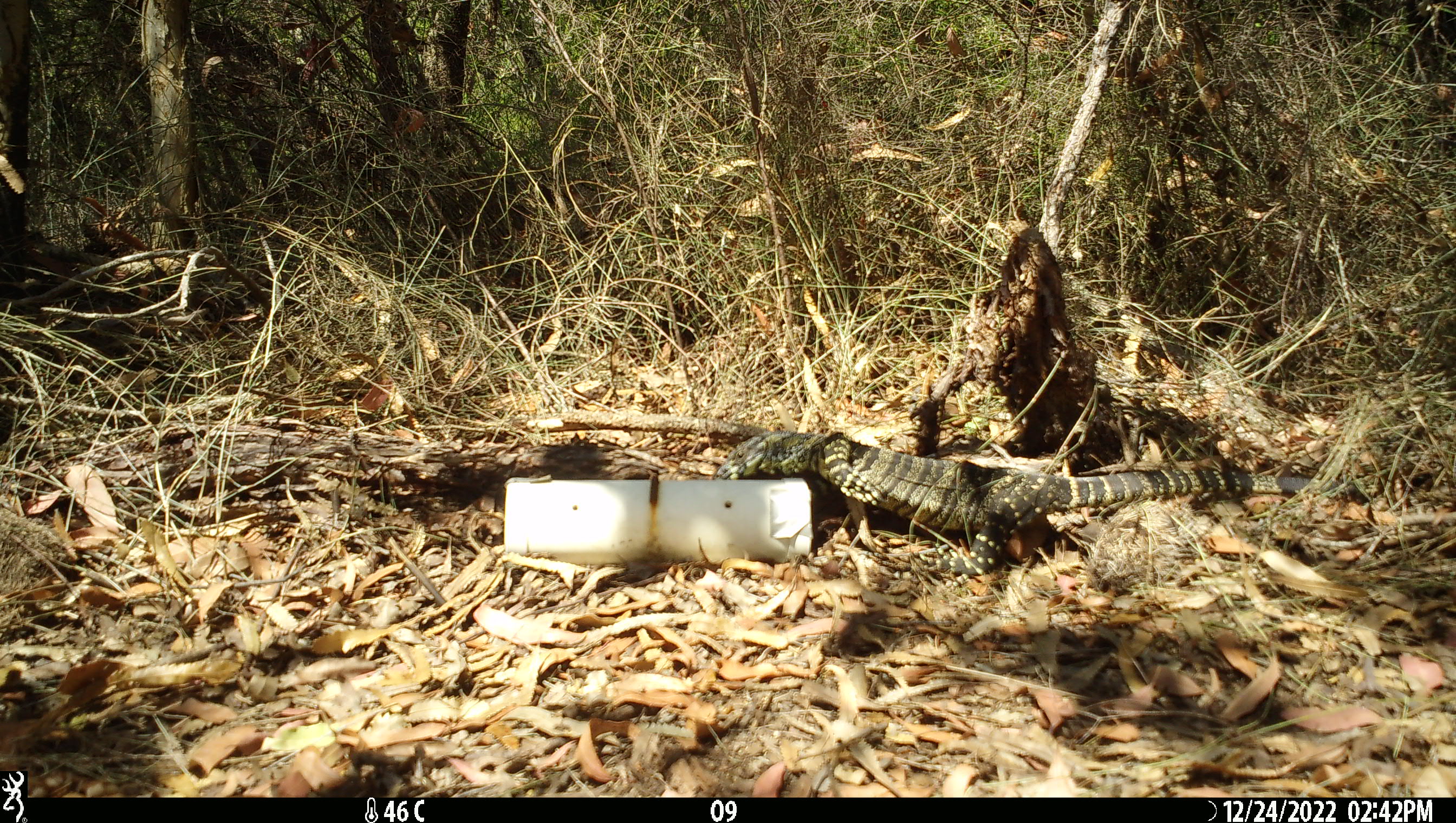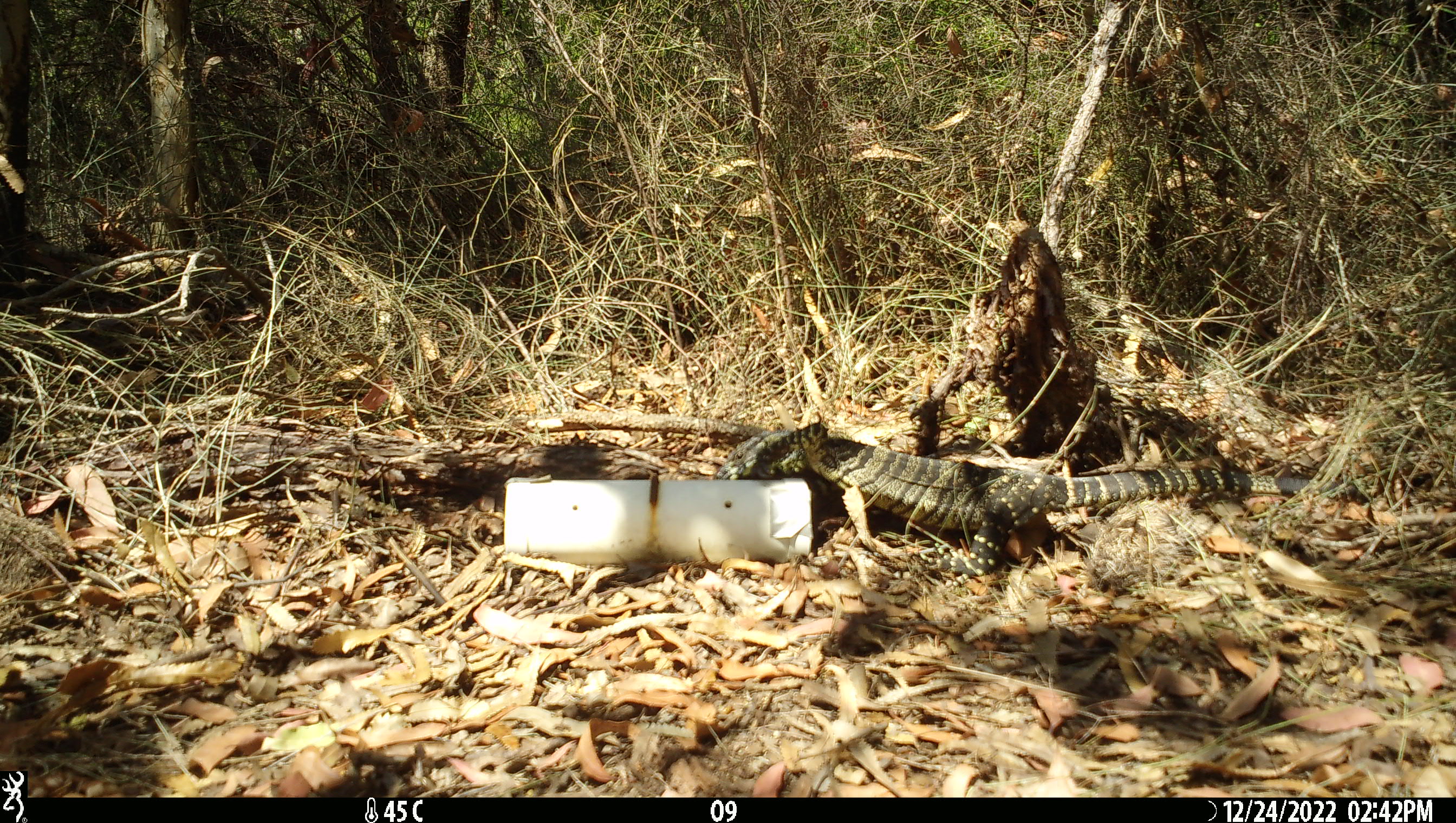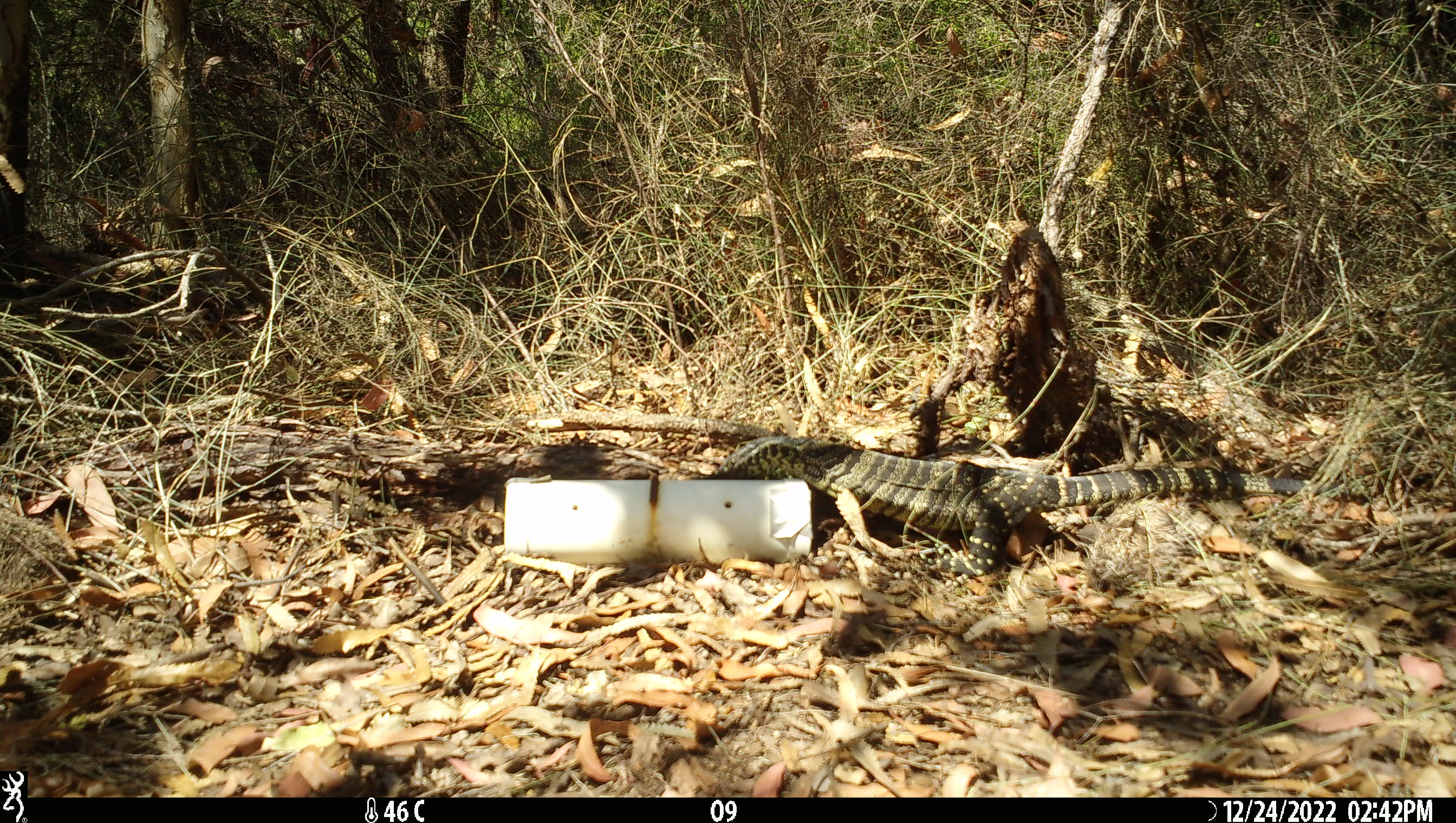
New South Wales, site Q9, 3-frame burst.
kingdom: Animalia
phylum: Chordata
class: Reptilia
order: Squamata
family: Varanidae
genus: Varanus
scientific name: Varanus varius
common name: lace monitor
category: goanna